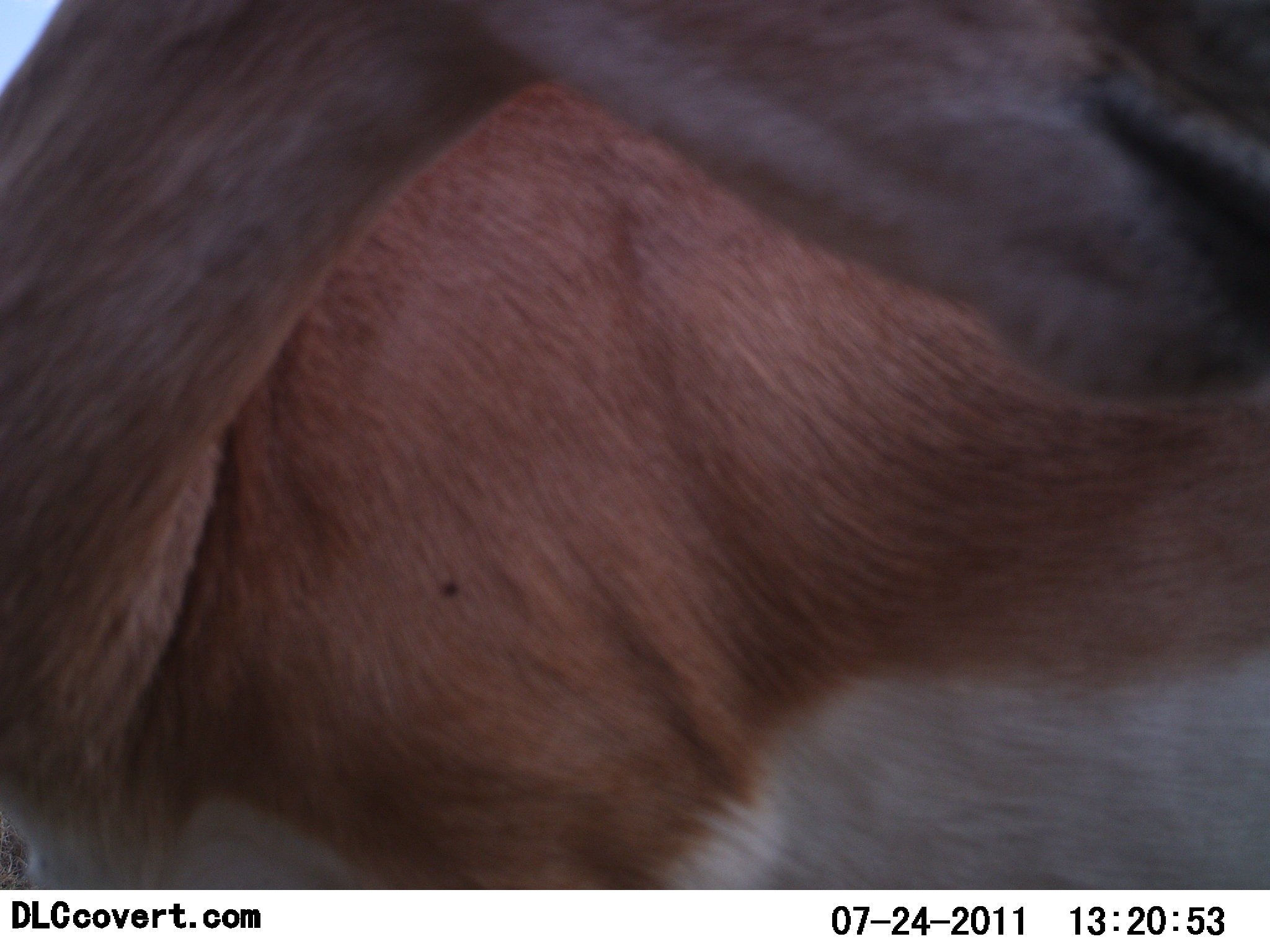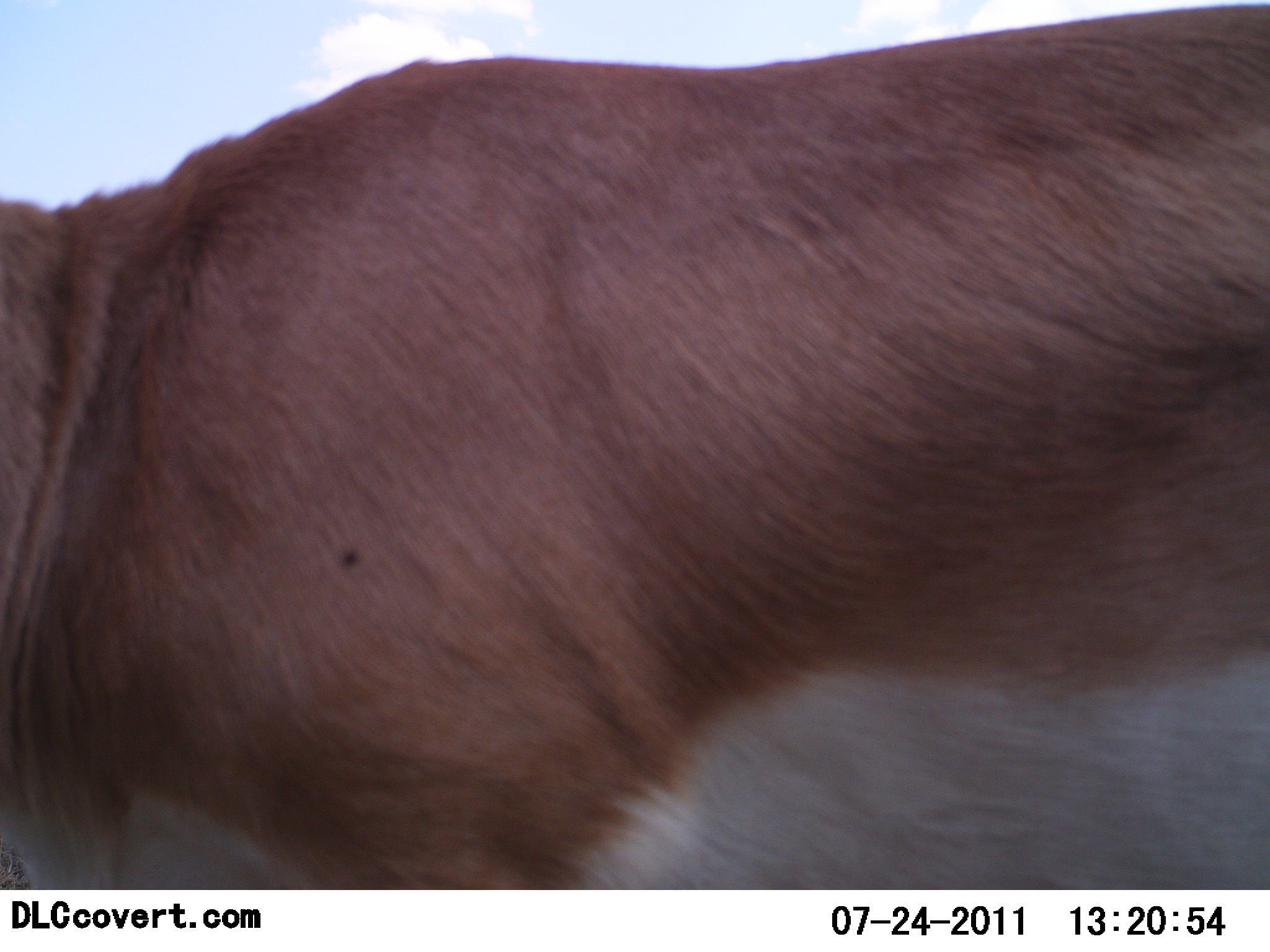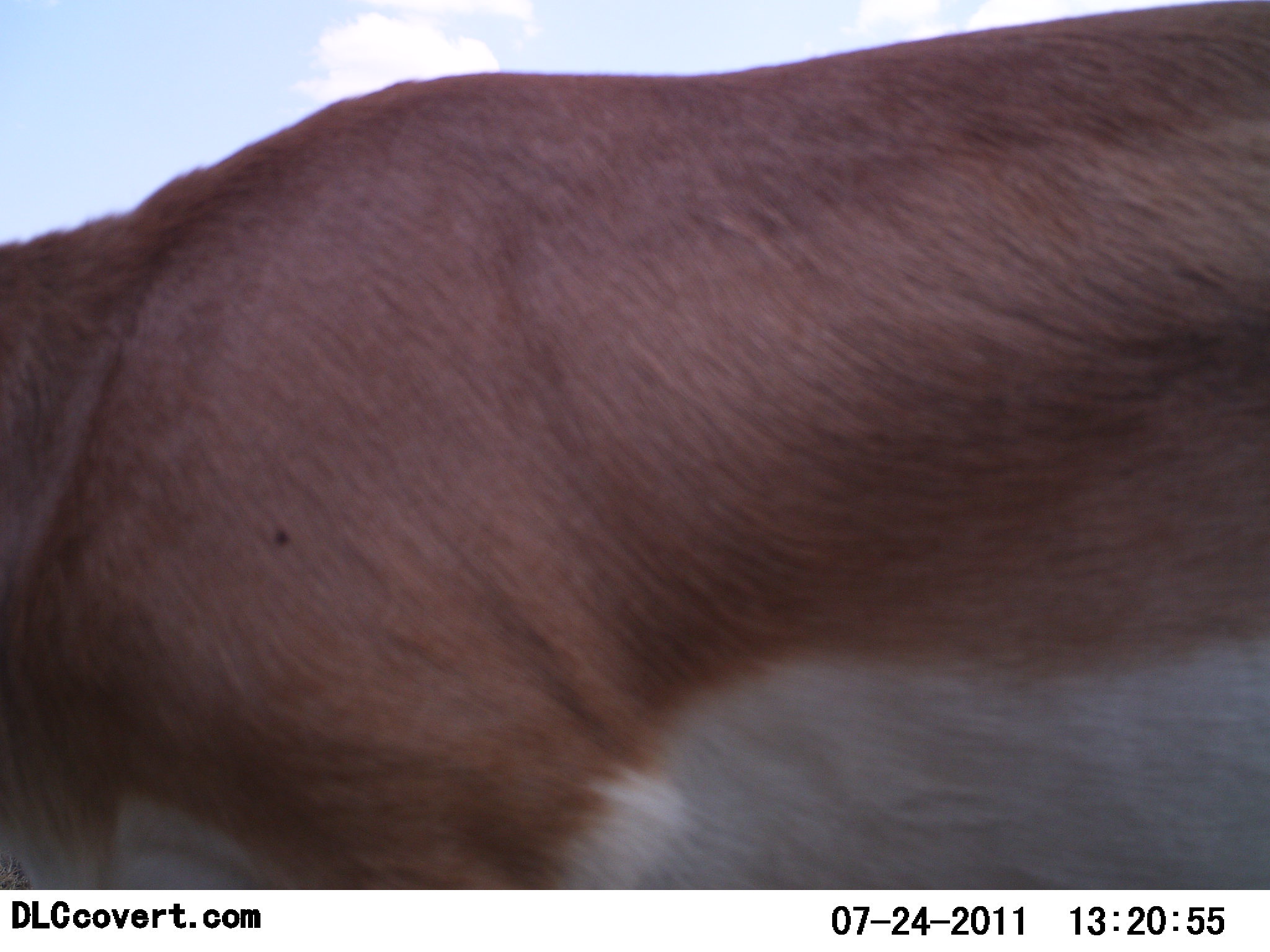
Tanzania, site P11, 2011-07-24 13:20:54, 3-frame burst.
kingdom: Animalia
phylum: Chordata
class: Mammalia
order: Artiodactyla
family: Bovidae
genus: Nanger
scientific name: Nanger granti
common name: grant's gazelle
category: gazellegrants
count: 1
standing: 73%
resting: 0%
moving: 36%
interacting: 0%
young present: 0%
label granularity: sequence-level